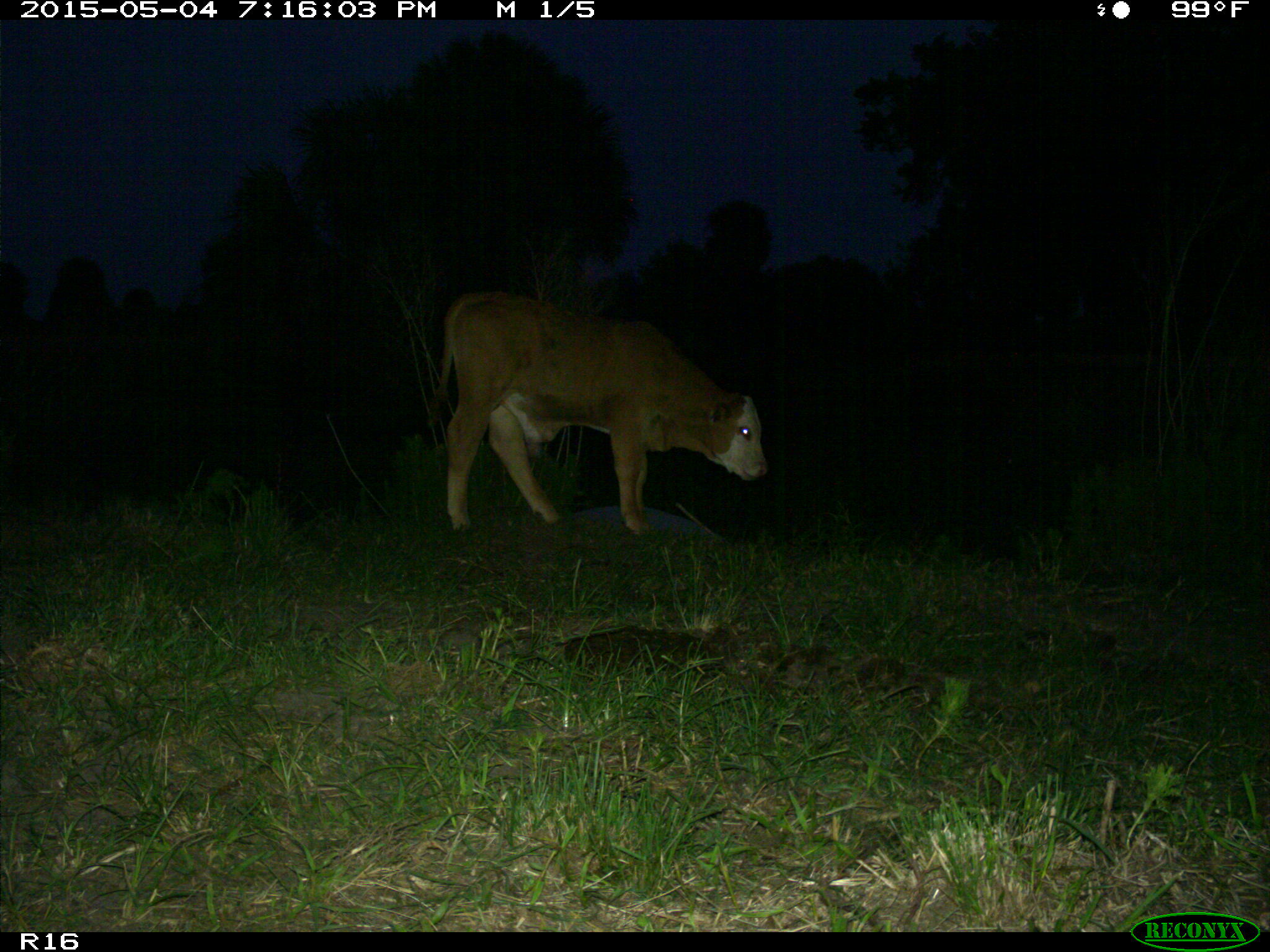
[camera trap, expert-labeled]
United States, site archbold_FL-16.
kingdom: Animalia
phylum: Chordata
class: Mammalia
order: Artiodactyla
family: Bovidae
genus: Bos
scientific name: Bos taurus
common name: domestic cow